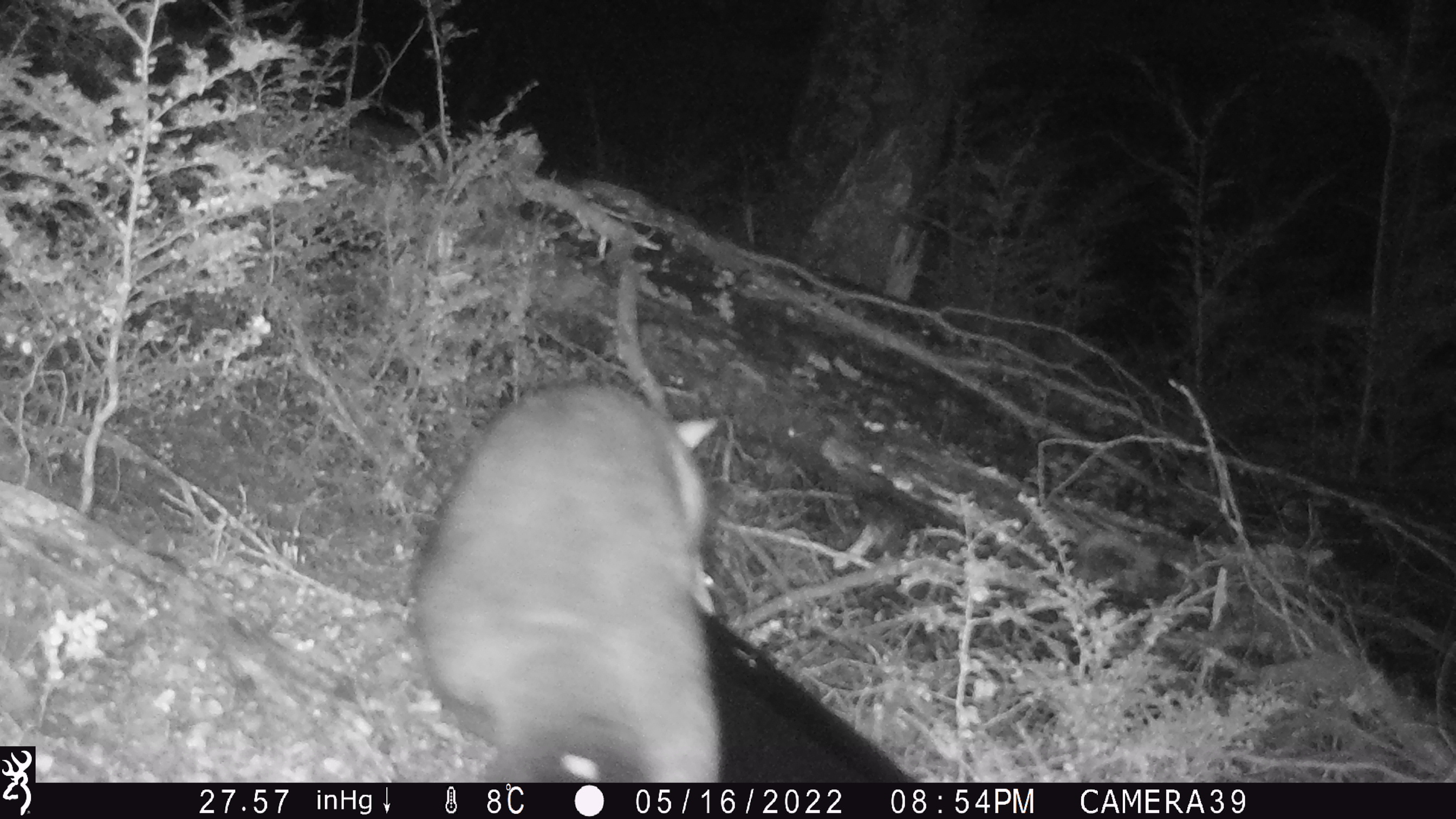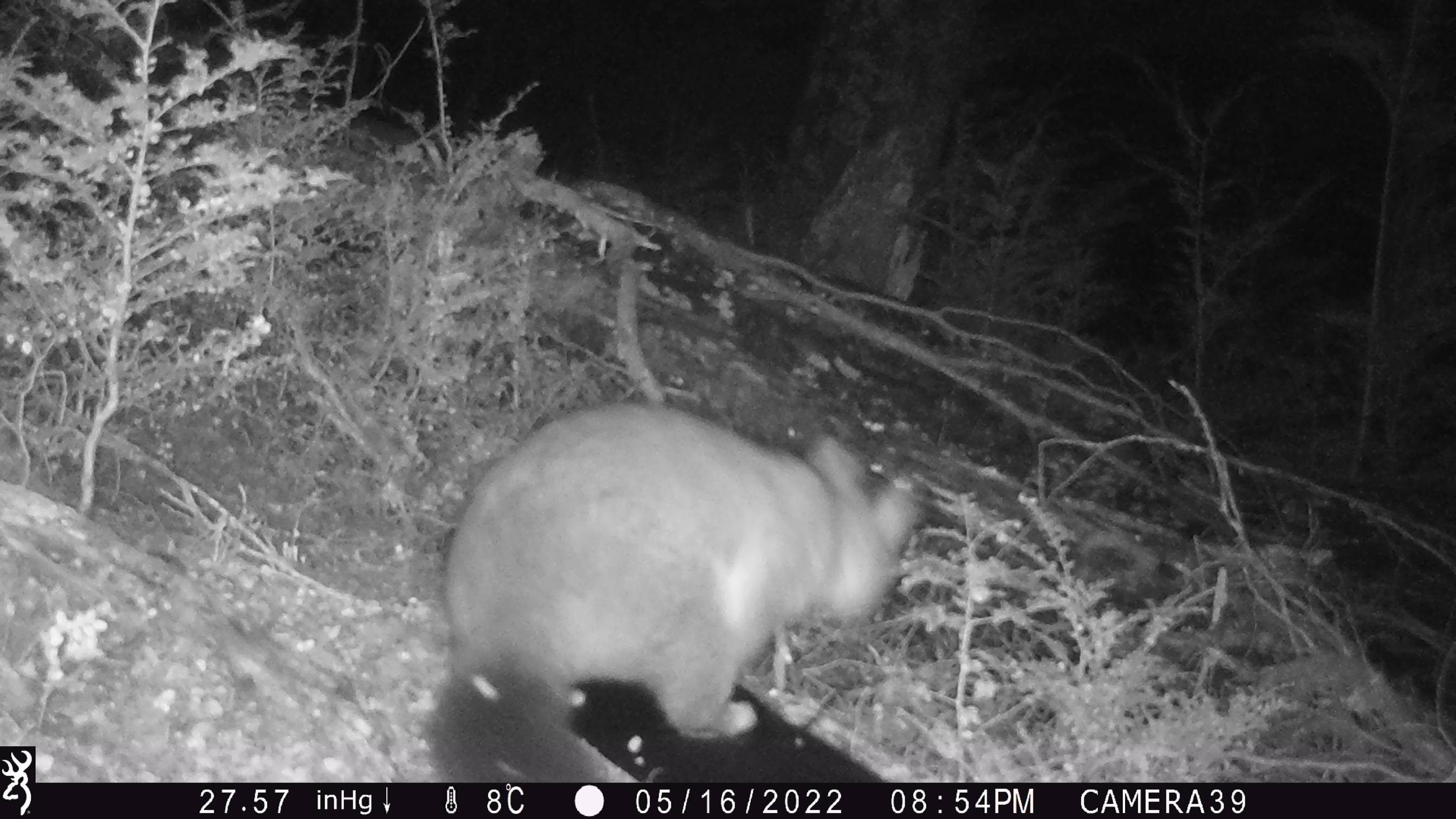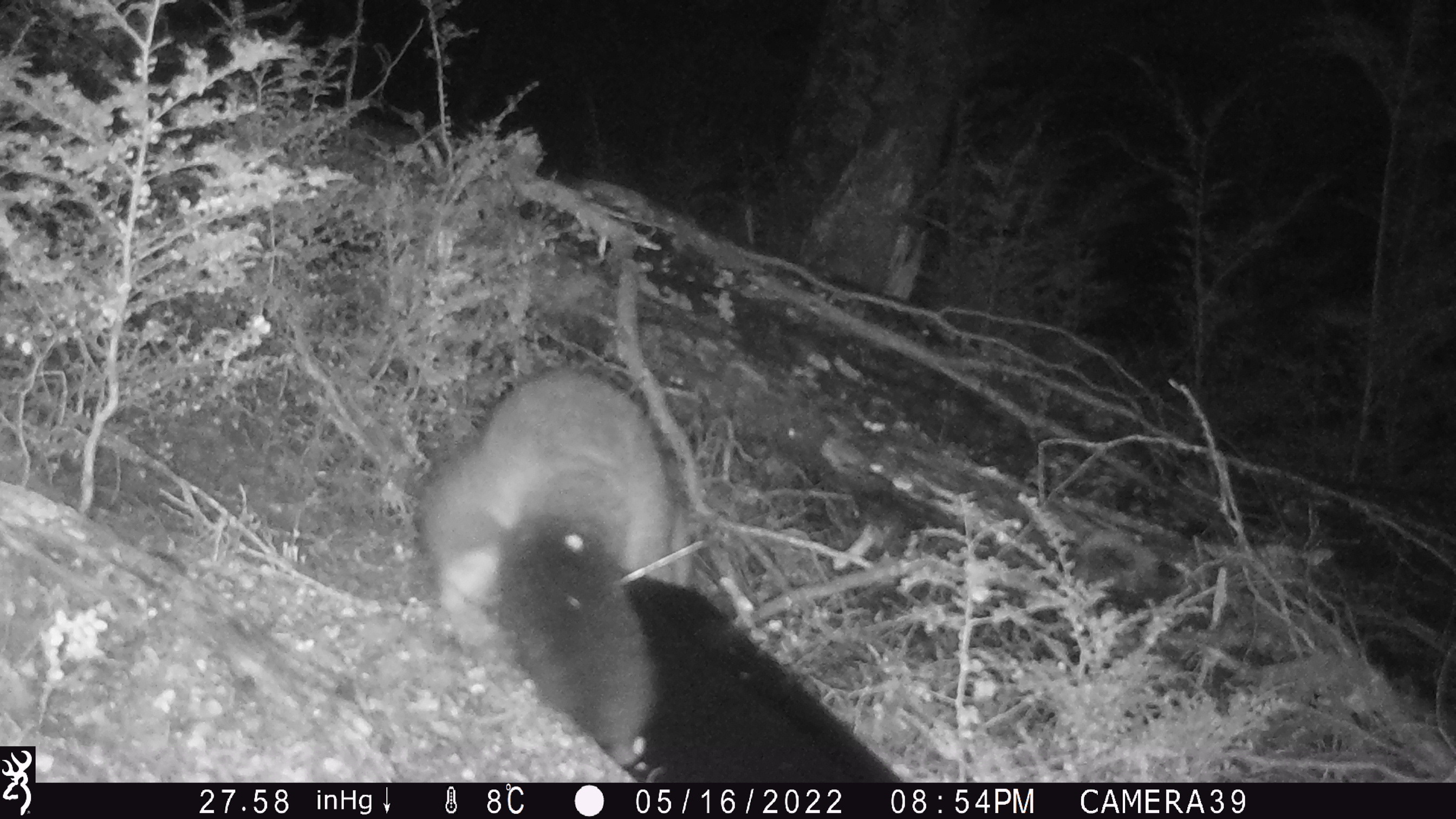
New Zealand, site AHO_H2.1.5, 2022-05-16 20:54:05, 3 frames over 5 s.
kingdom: Animalia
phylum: Chordata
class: Mammalia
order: Diprotodontia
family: Phalangeridae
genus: Trichosurus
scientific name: Trichosurus vulpecula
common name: common brushtail possum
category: possum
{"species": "possum (common brushtail possum) (Trichosurus vulpecula)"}